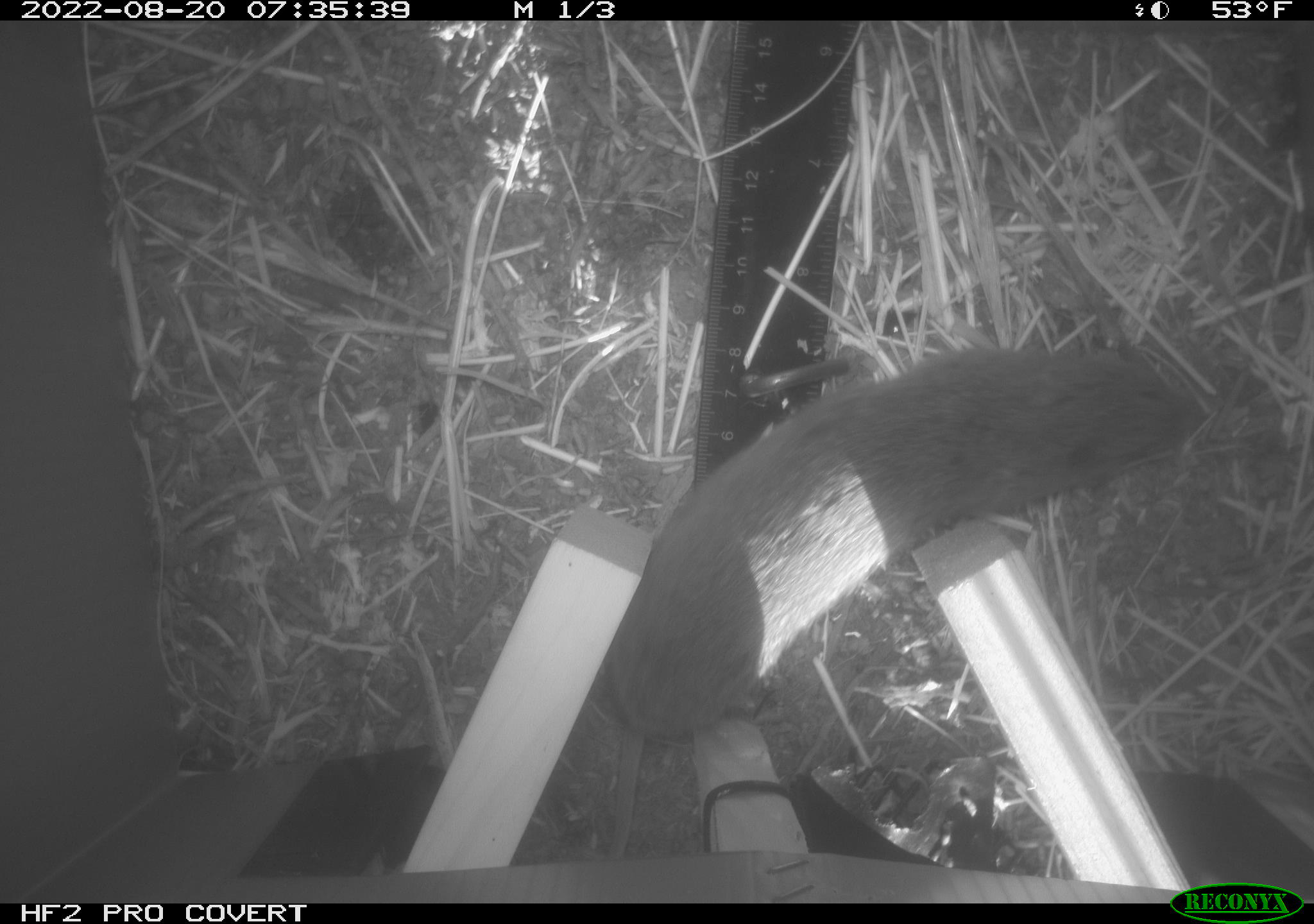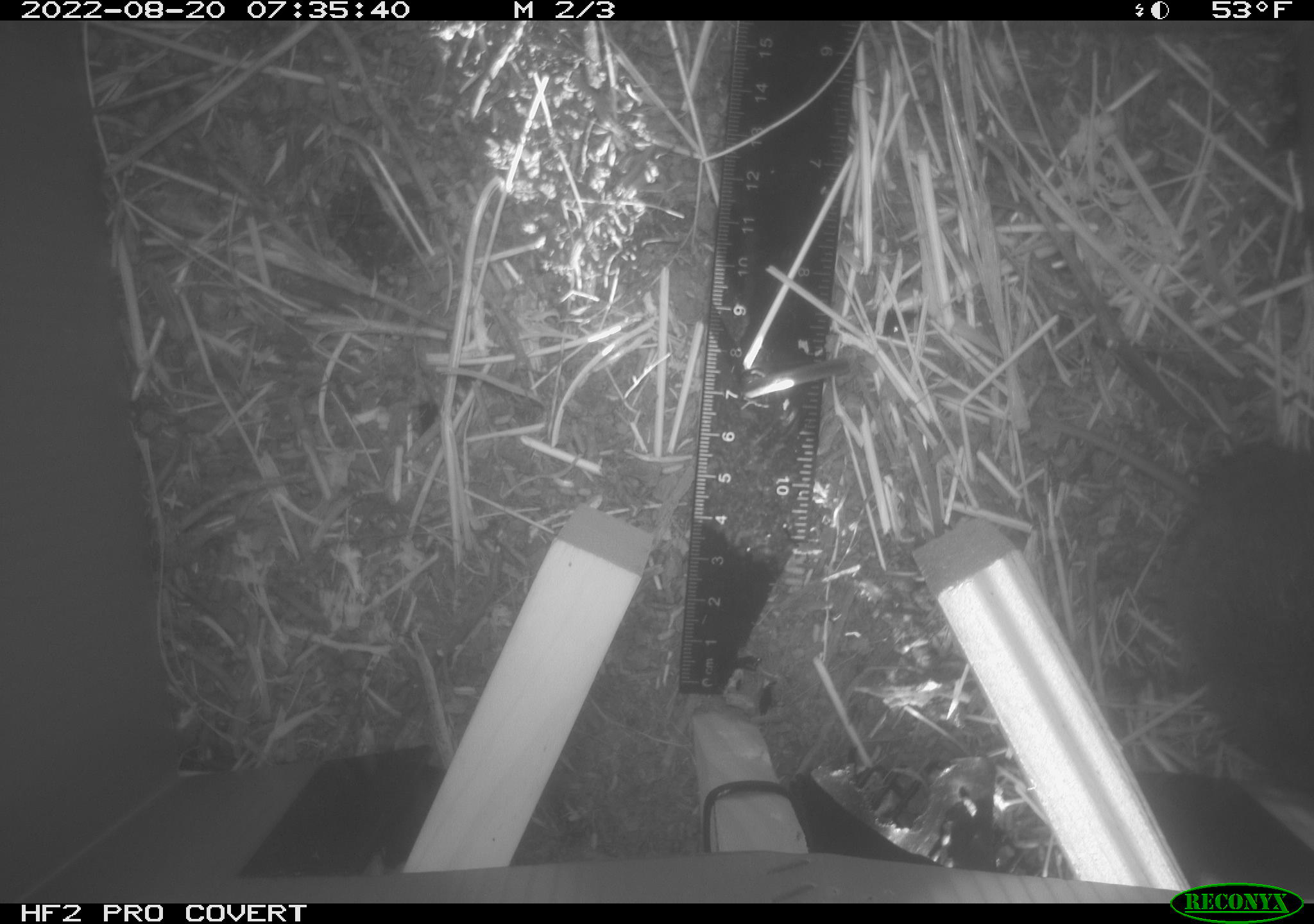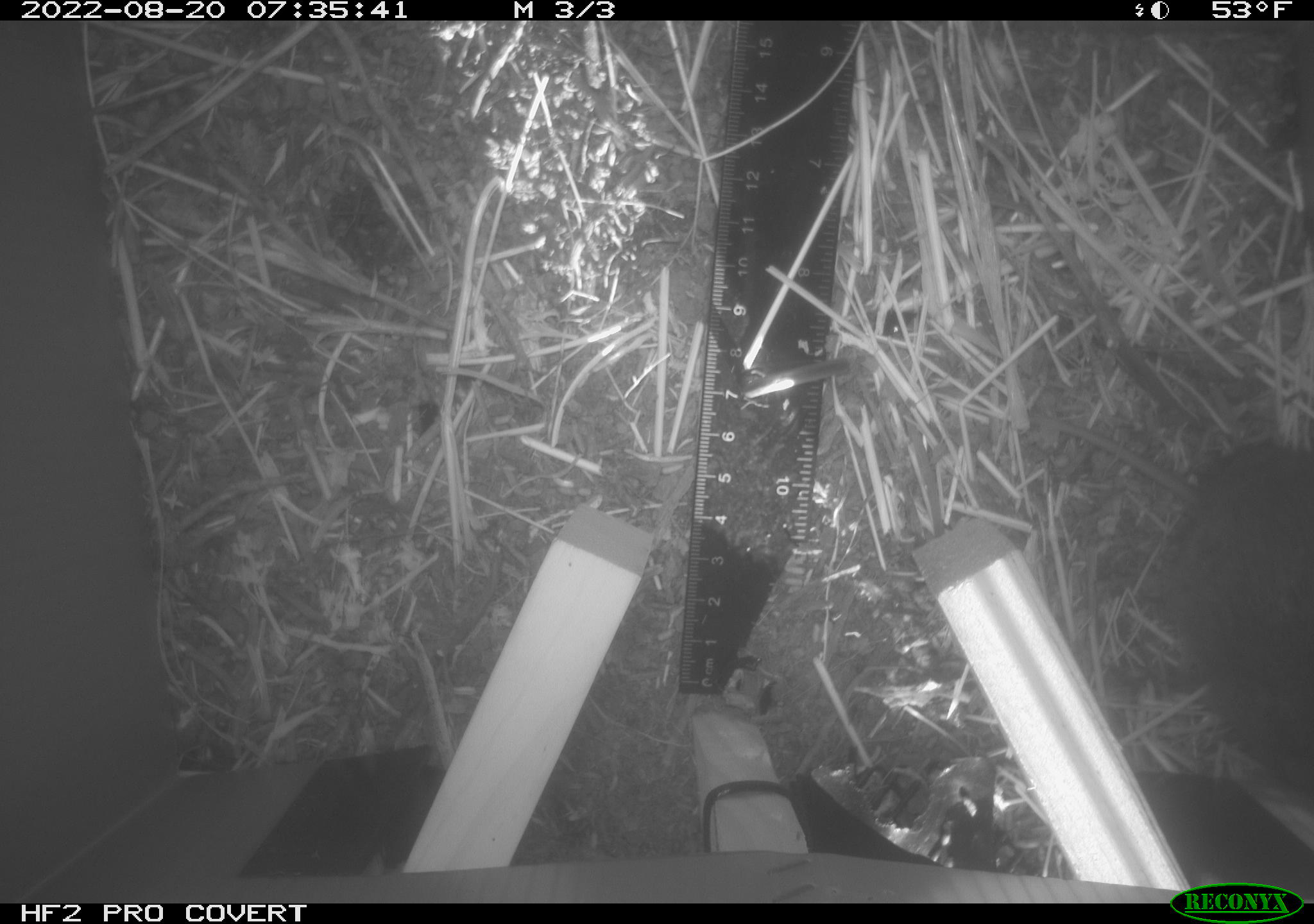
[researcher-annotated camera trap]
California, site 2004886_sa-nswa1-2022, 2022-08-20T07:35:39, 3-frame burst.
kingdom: Animalia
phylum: Chordata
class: Mammalia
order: Rodentia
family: Cricetidae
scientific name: Cricetidae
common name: hamsters, voles, lemmings, and allies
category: cricetidae family